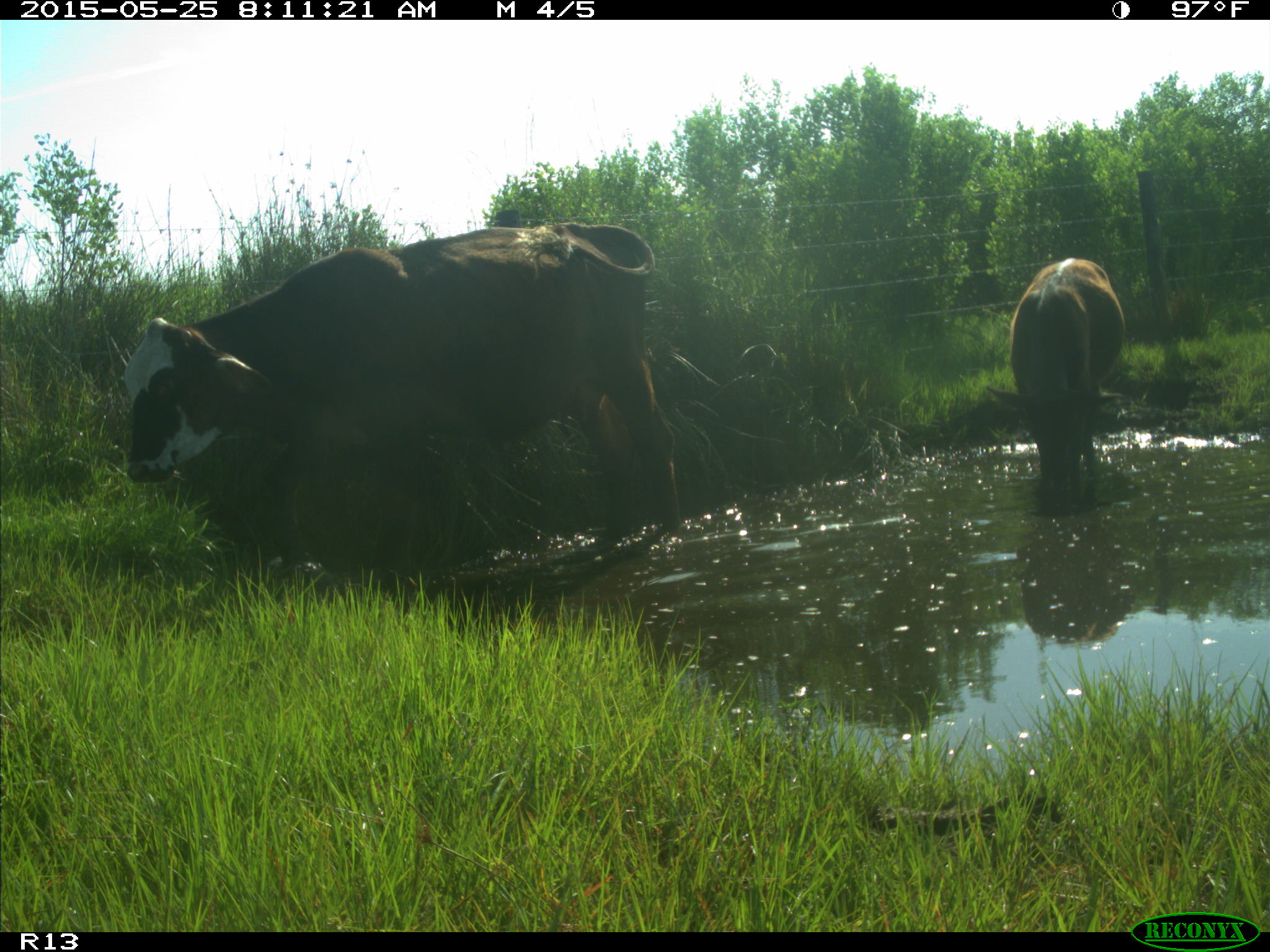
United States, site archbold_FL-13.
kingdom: Animalia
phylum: Chordata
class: Mammalia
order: Artiodactyla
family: Bovidae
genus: Bos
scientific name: Bos taurus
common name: domestic cow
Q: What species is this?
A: Bos taurus (domestic cow).